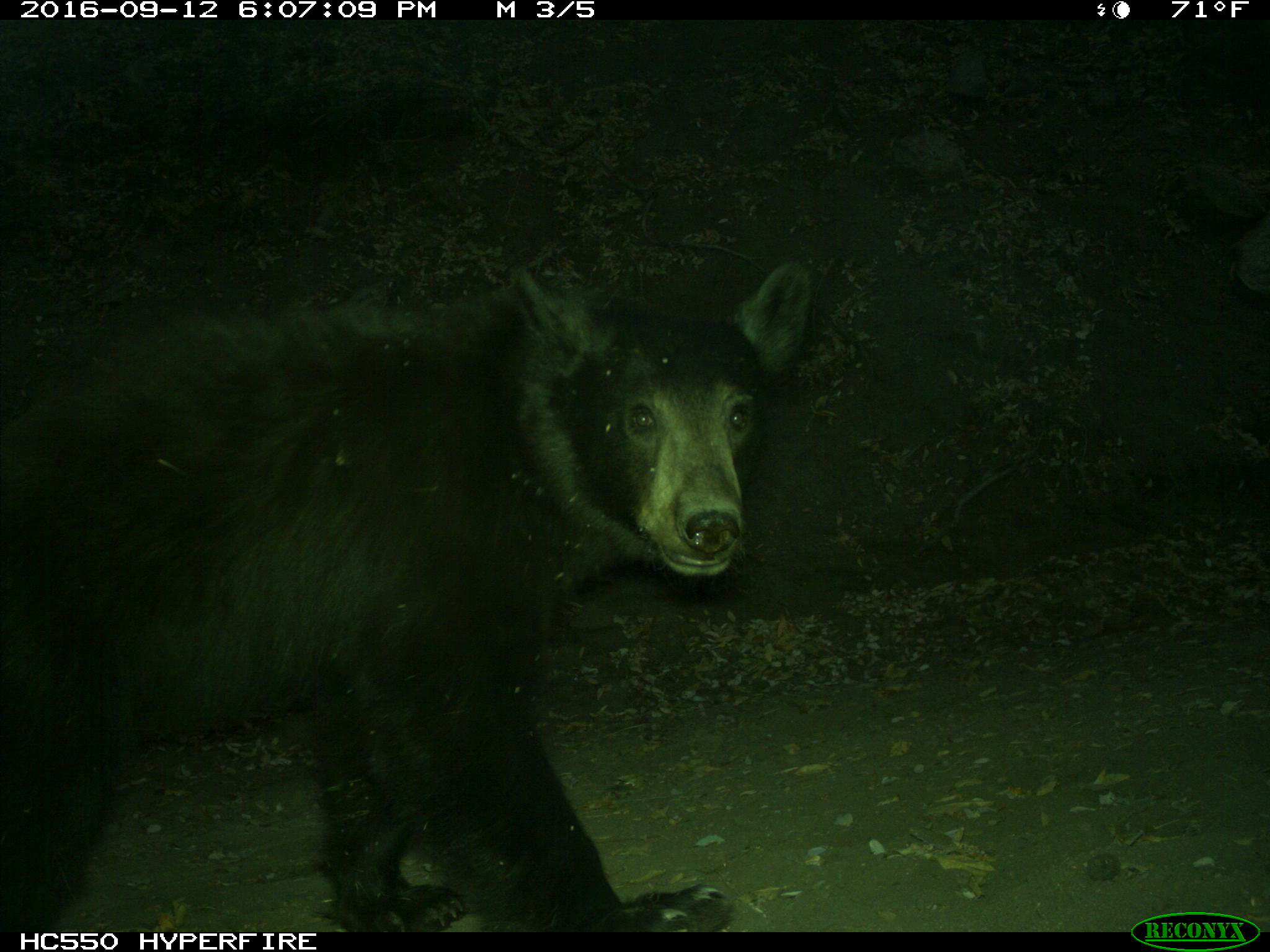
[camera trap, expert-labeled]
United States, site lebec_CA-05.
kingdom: Animalia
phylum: Chordata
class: Mammalia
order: Carnivora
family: Ursidae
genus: Ursus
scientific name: Ursus americanus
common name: american black bear